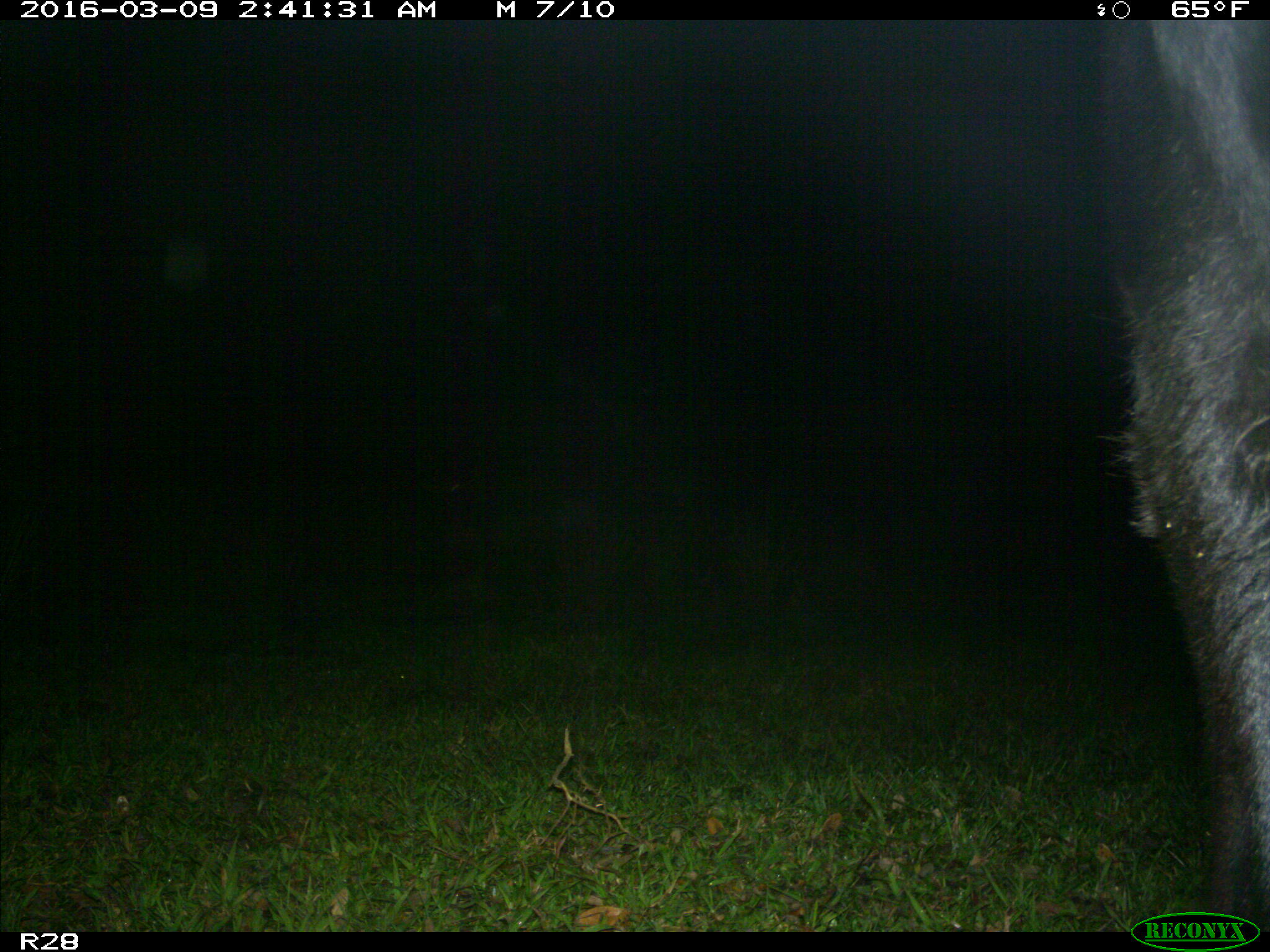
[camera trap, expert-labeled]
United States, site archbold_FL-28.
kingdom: Animalia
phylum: Chordata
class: Mammalia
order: Artiodactyla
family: Bovidae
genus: Bos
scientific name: Bos taurus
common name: domestic cow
Bos taurus (domestic cow).